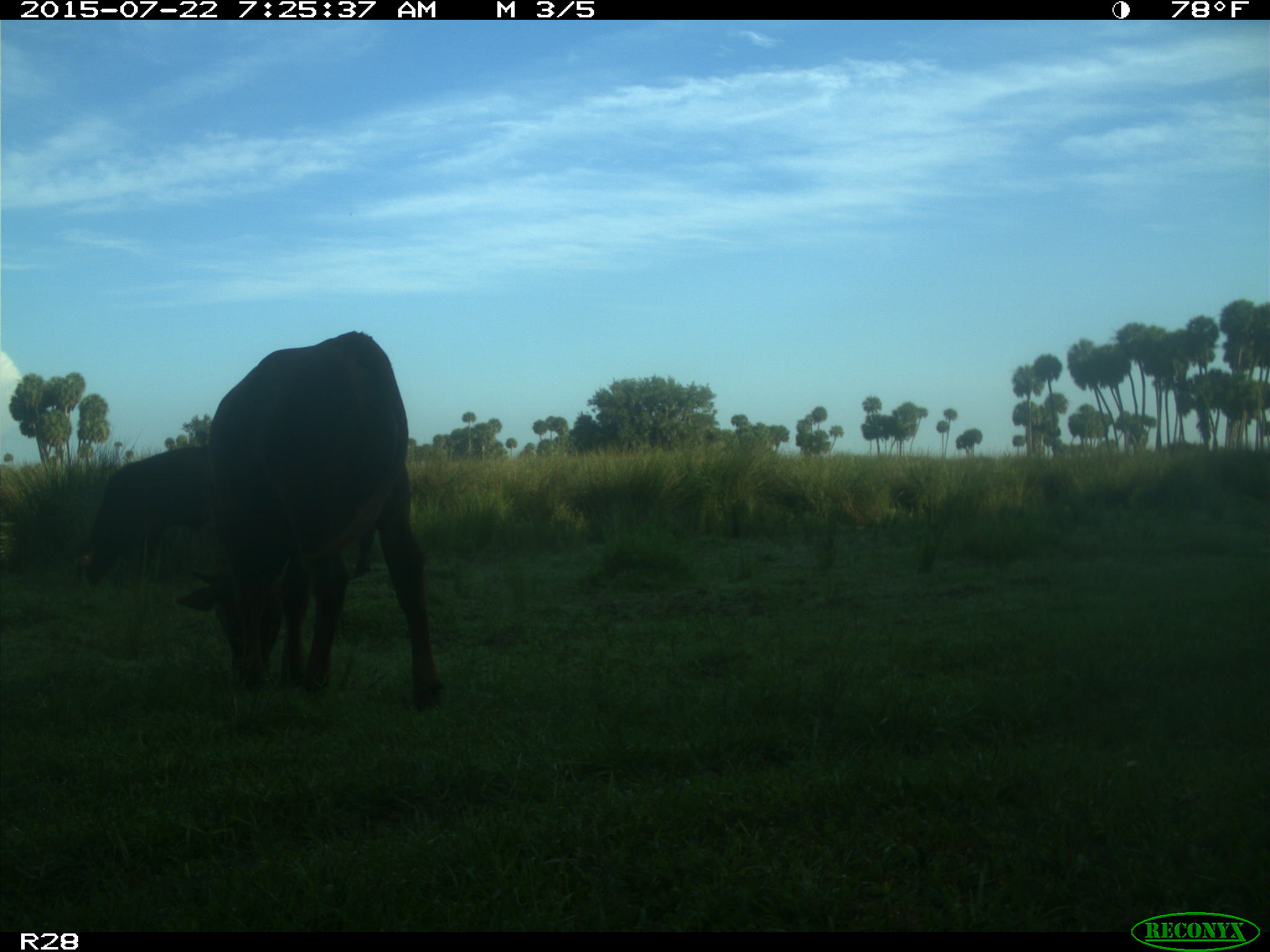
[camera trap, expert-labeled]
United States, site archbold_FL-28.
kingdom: Animalia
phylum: Chordata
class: Mammalia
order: Artiodactyla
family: Bovidae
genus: Bos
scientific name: Bos taurus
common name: domestic cow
Bos taurus (domestic cow).